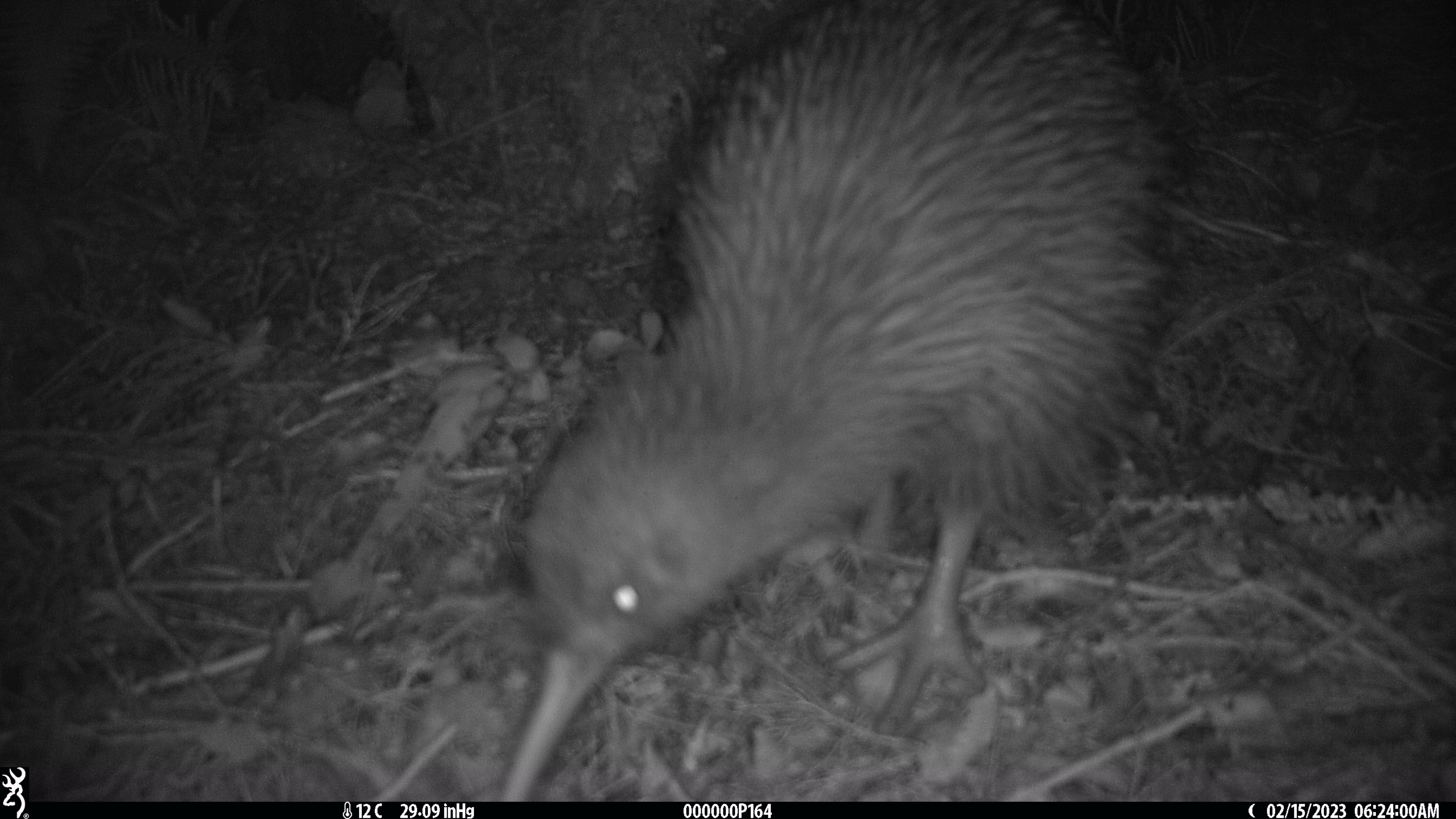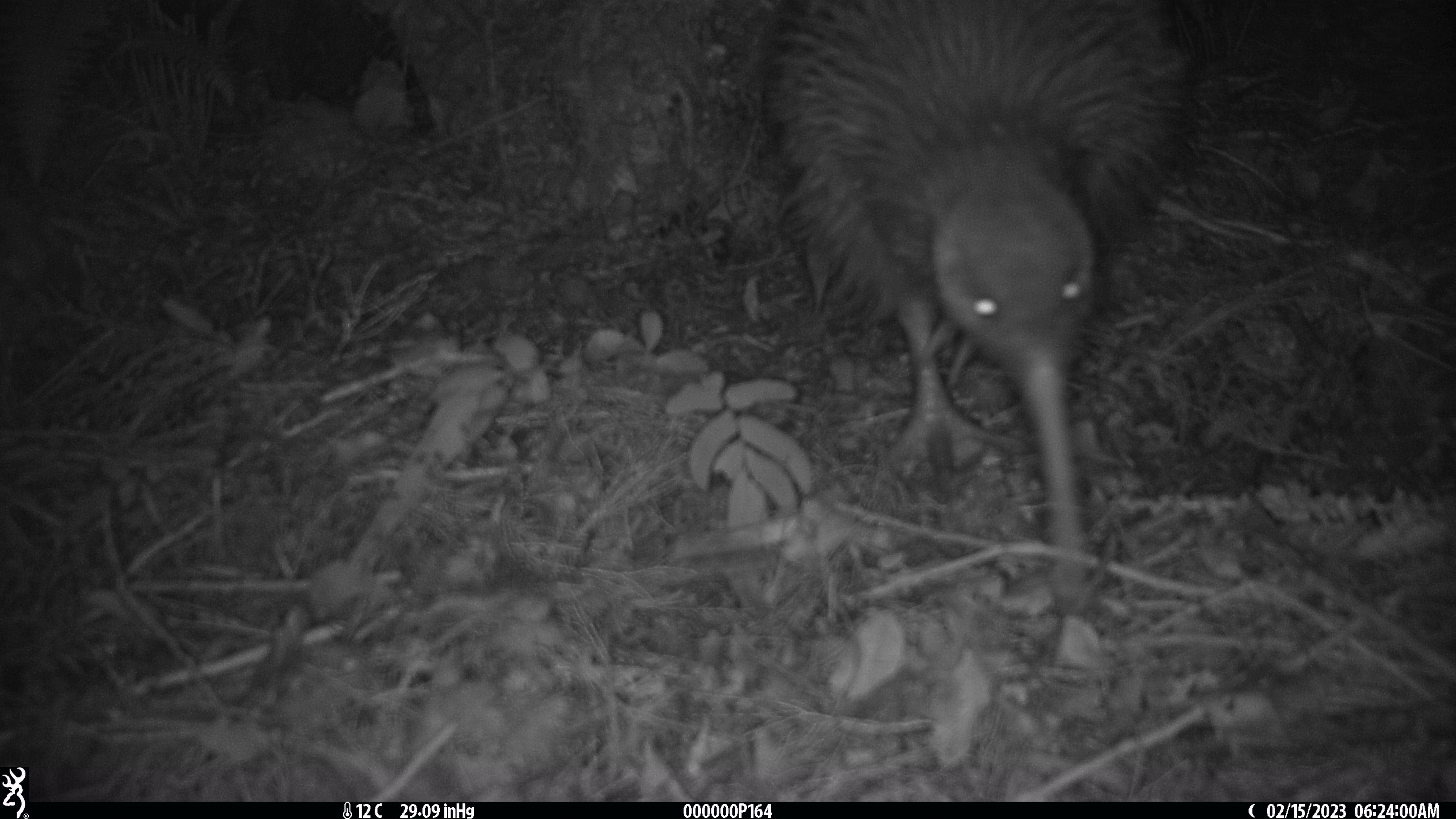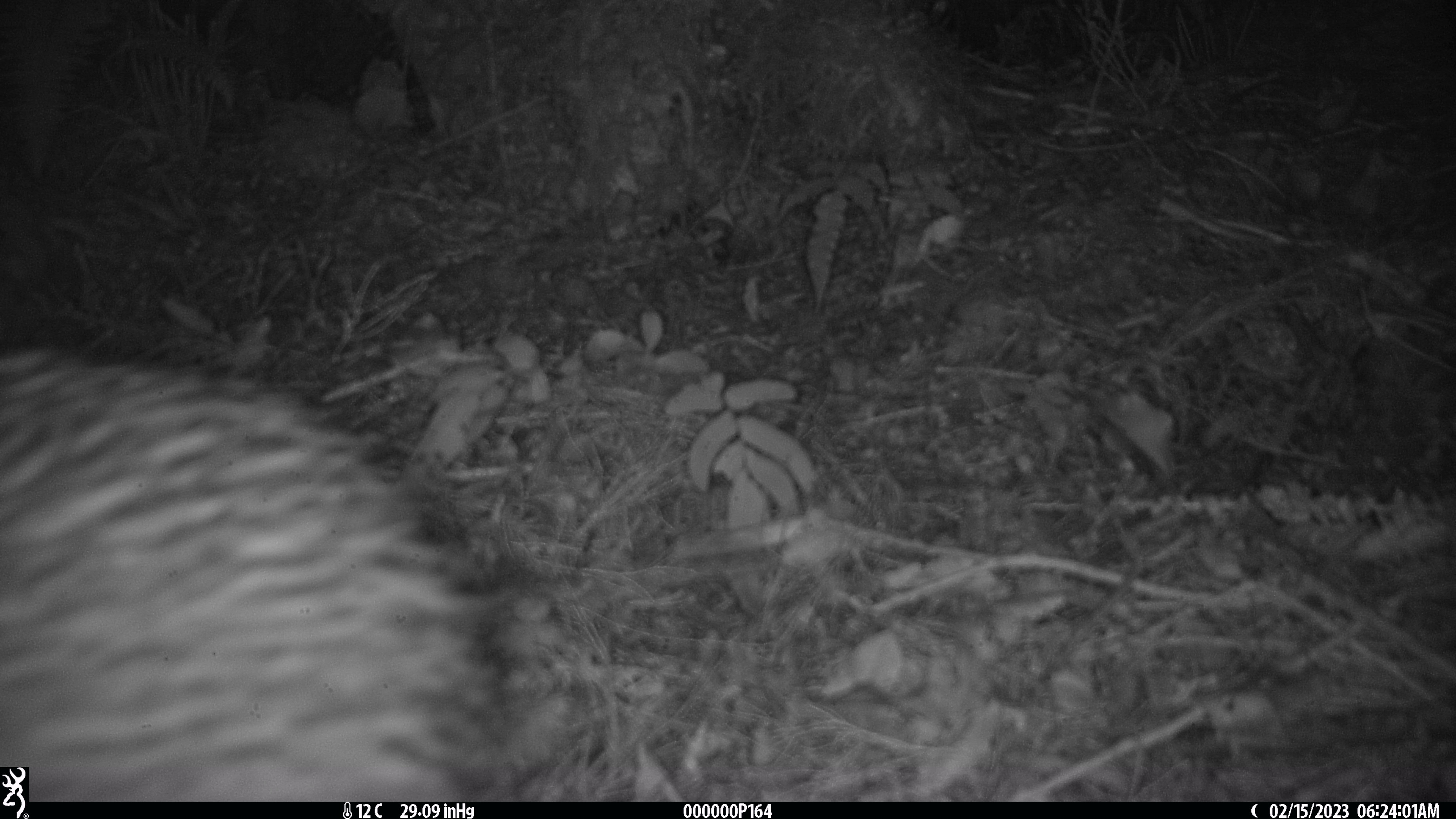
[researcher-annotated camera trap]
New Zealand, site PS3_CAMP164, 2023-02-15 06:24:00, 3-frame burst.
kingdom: Animalia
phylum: Chordata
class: Aves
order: Apterygiformes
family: Apterygidae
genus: Apteryx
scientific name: Apteryx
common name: kiwi